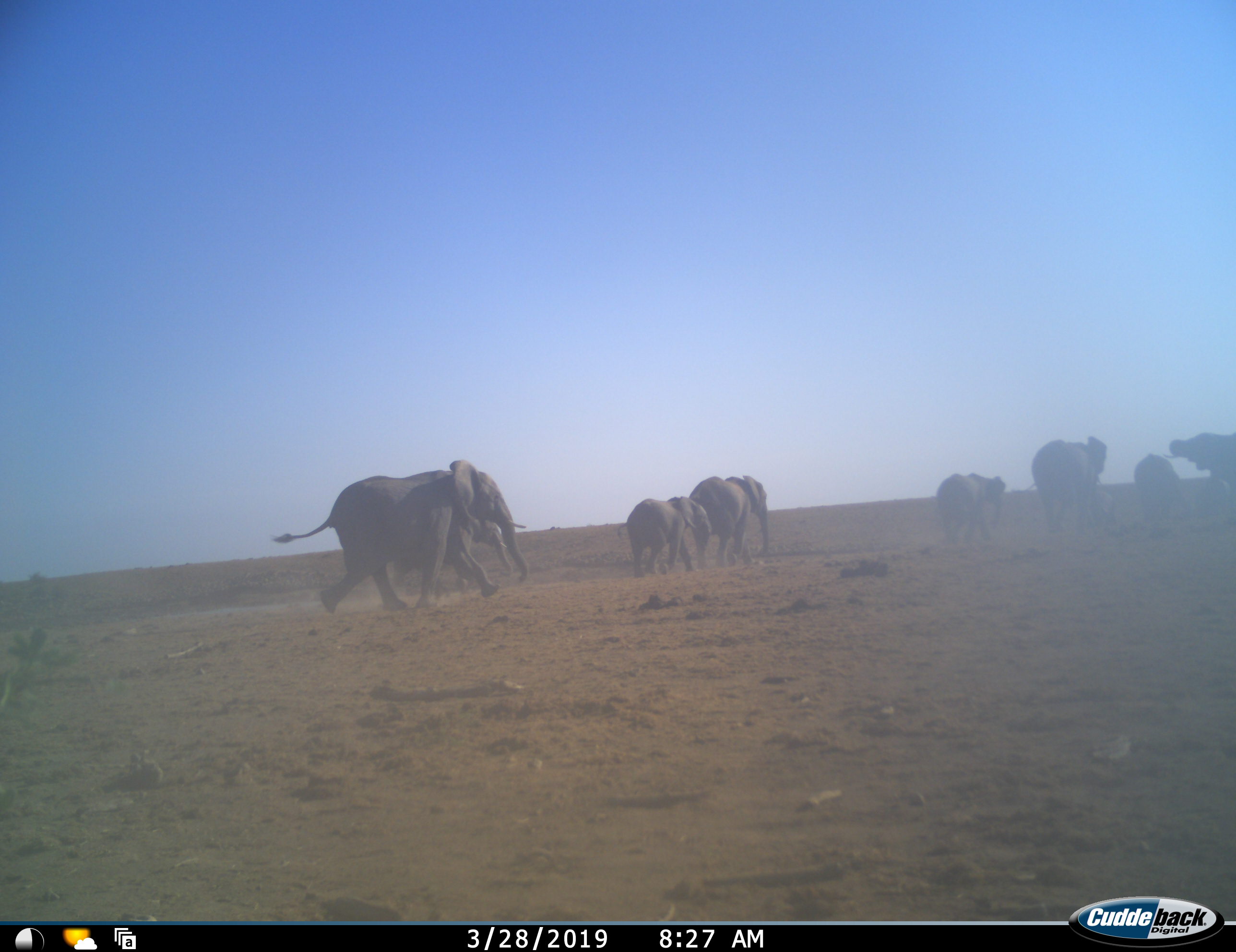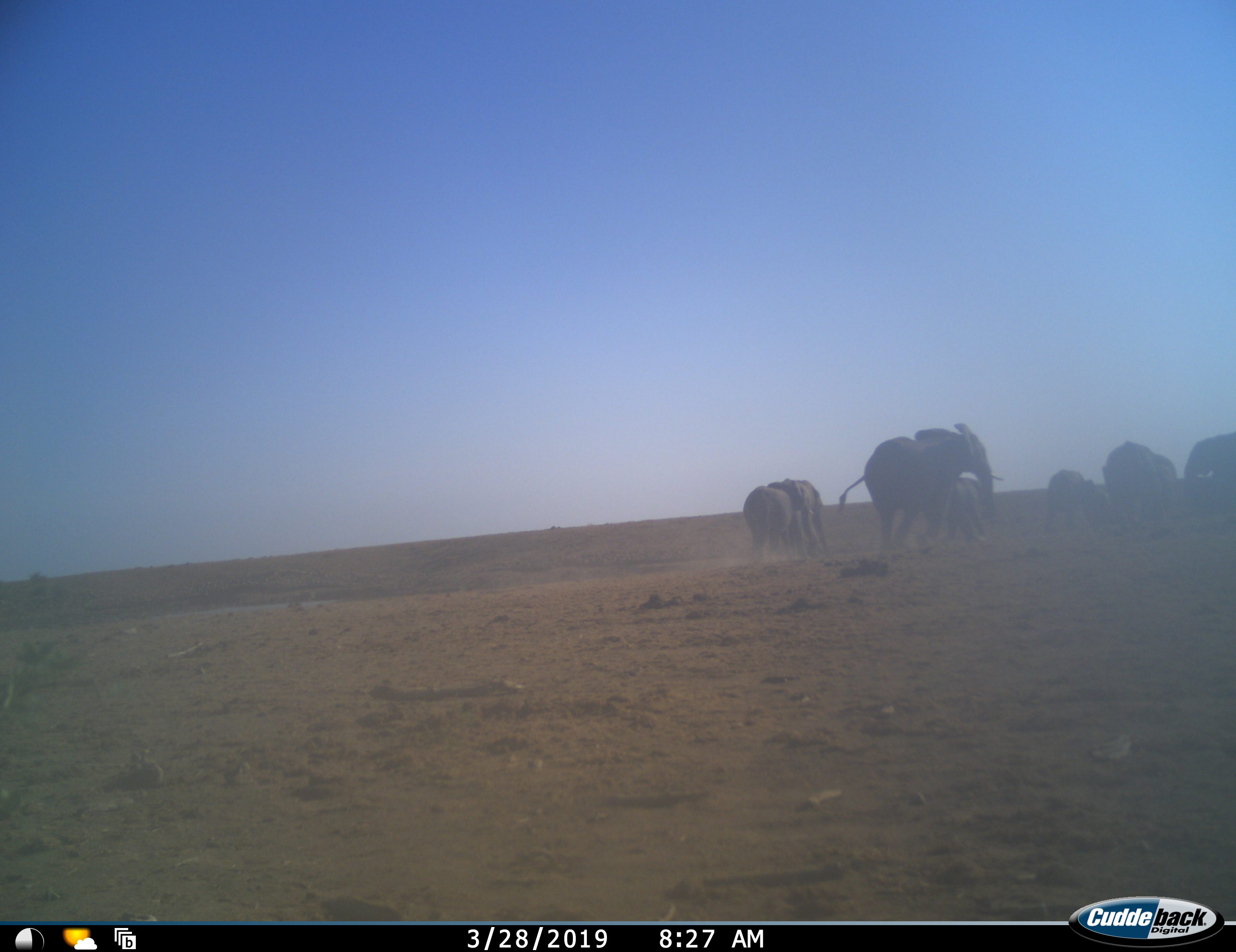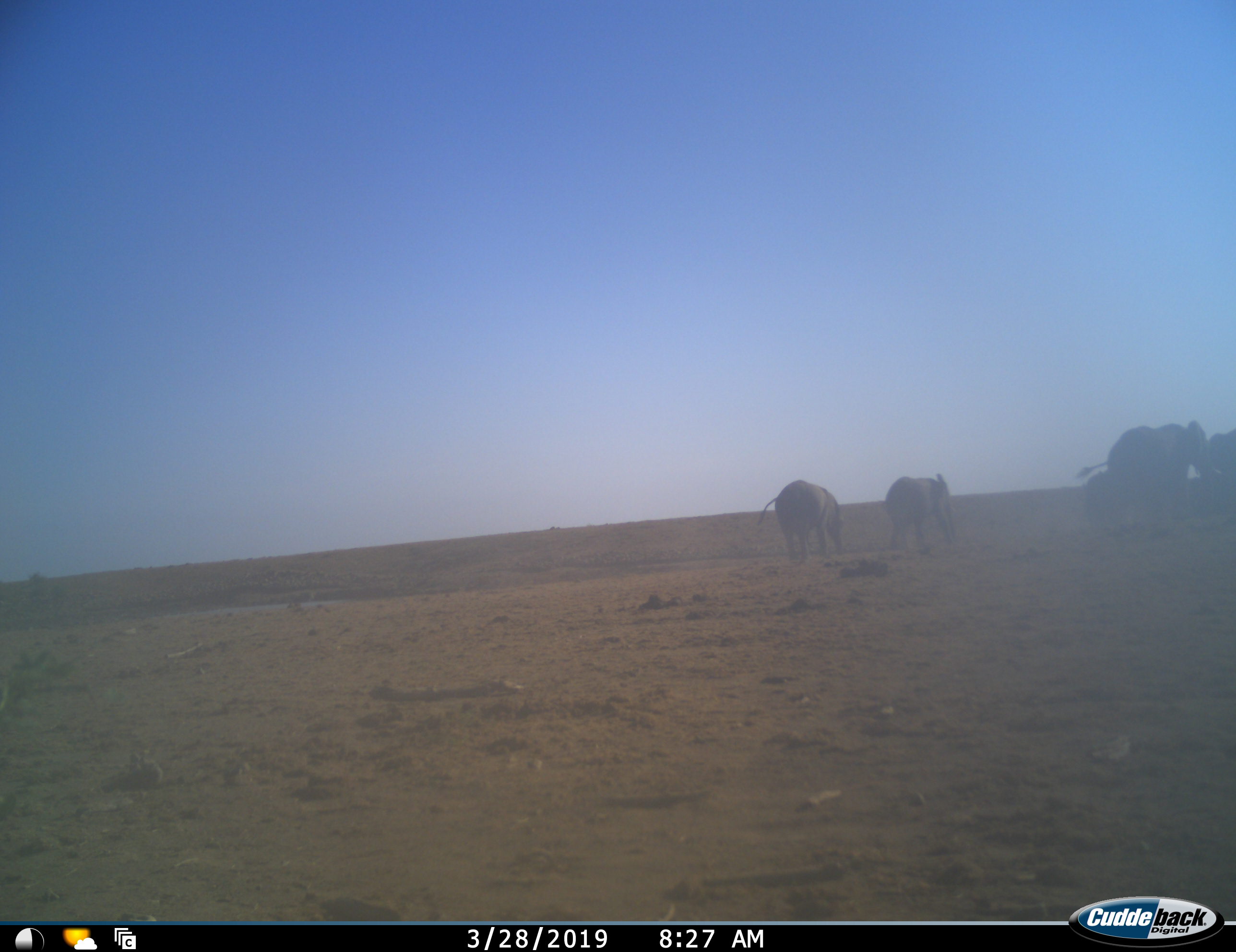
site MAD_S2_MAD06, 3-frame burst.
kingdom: Animalia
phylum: Chordata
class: Mammalia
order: Proboscidea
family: Elephantidae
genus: Loxodonta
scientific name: Loxodonta africana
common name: african bush elephant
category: elephant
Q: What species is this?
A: Elephant (african bush elephant) (Loxodonta africana).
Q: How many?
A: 9.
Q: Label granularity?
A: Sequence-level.